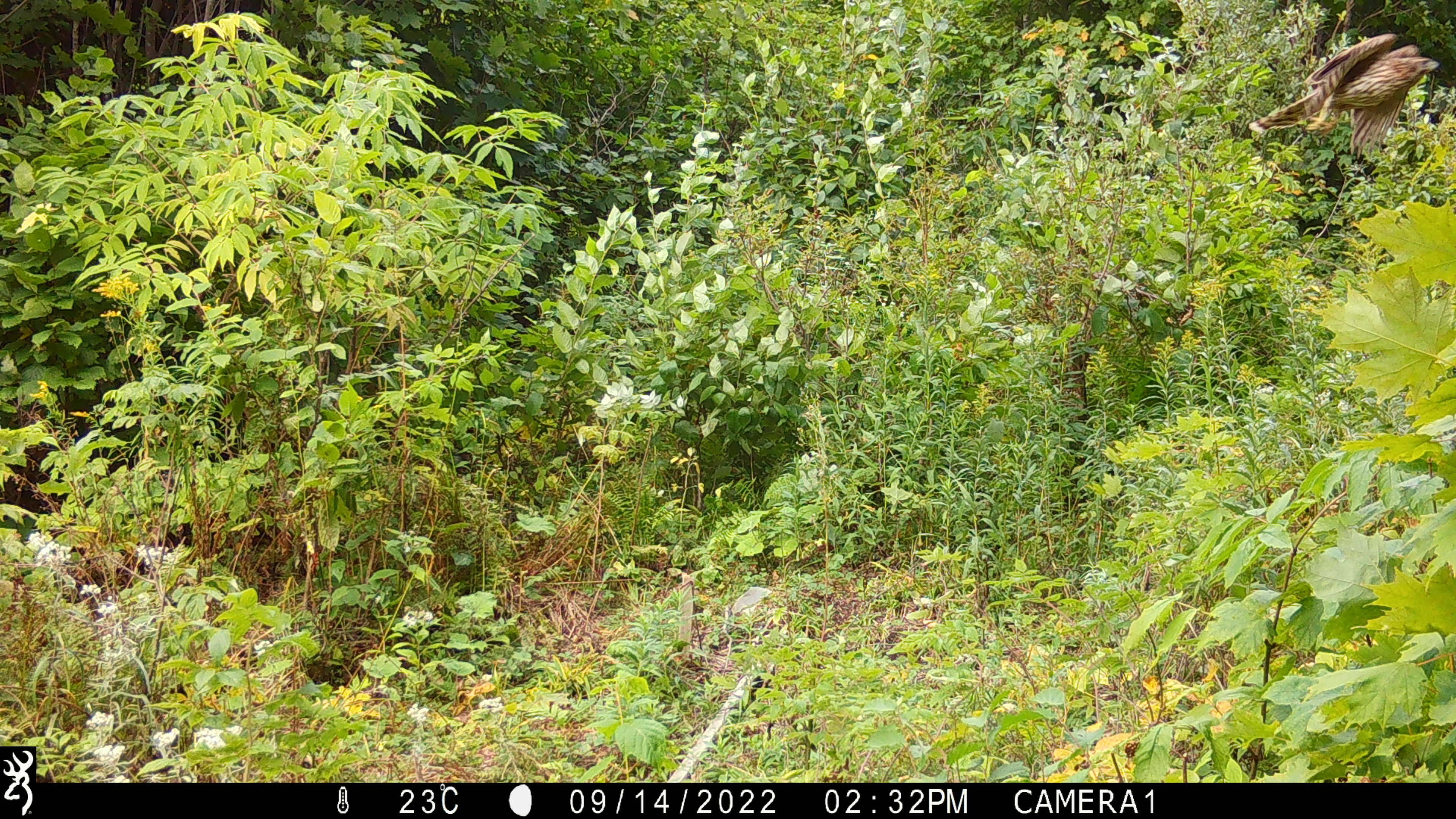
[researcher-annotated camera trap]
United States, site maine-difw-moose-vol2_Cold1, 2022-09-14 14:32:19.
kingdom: Animalia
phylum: Chordata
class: Aves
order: Accipitriformes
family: Accipitridae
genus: Accipiter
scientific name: Accipiter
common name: accipiters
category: accipiter sp.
Accipiter sp. (accipiters) (Accipiter).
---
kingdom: Animalia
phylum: Chordata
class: Aves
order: Accipitriformes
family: Accipitridae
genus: Astur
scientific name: Astur gentilis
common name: northern goshawk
Northern goshawk (Astur gentilis).